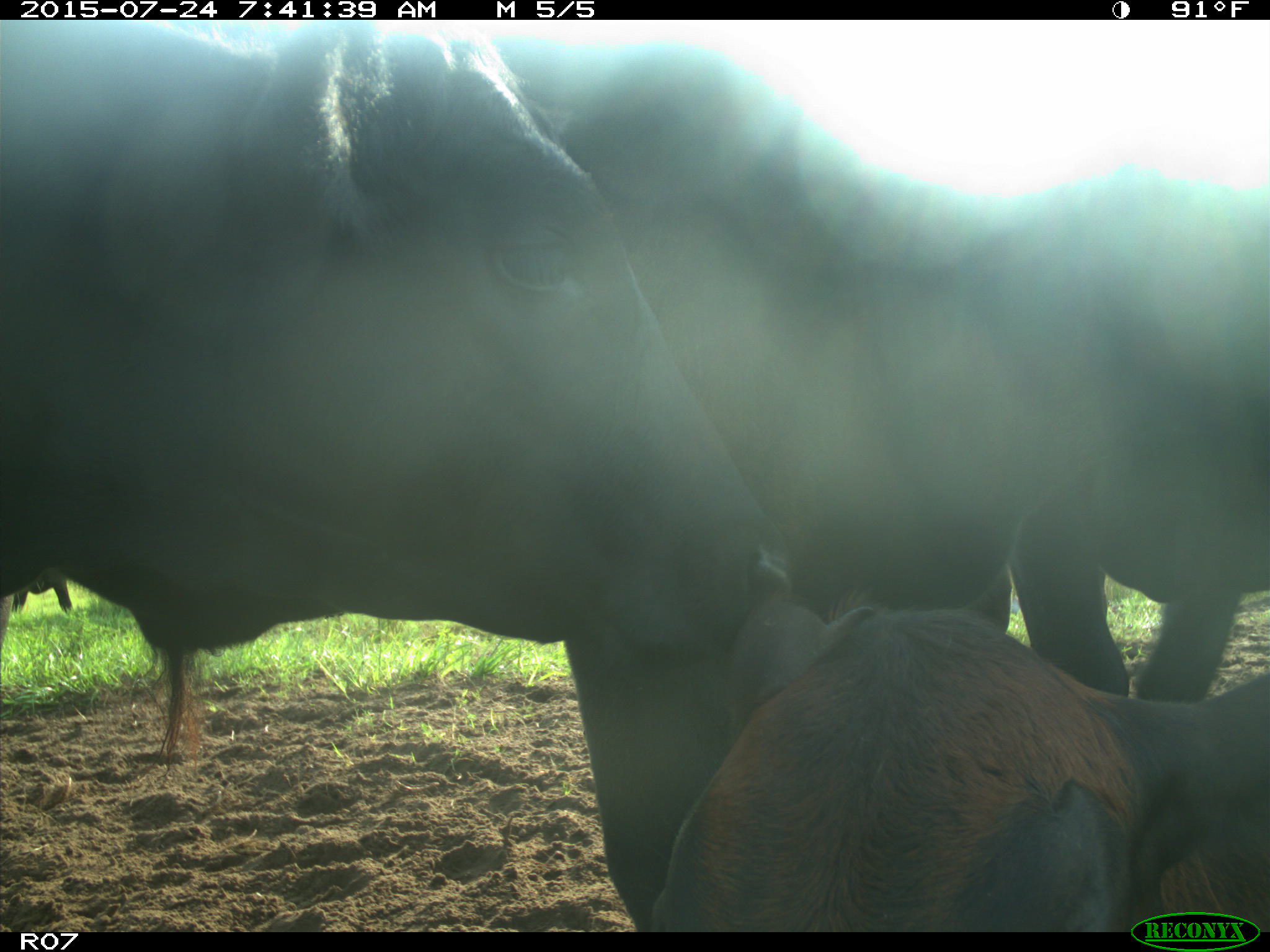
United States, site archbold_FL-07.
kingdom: Animalia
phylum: Chordata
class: Mammalia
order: Artiodactyla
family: Bovidae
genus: Bos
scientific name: Bos taurus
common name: domestic cow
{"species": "Bos taurus (domestic cow)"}